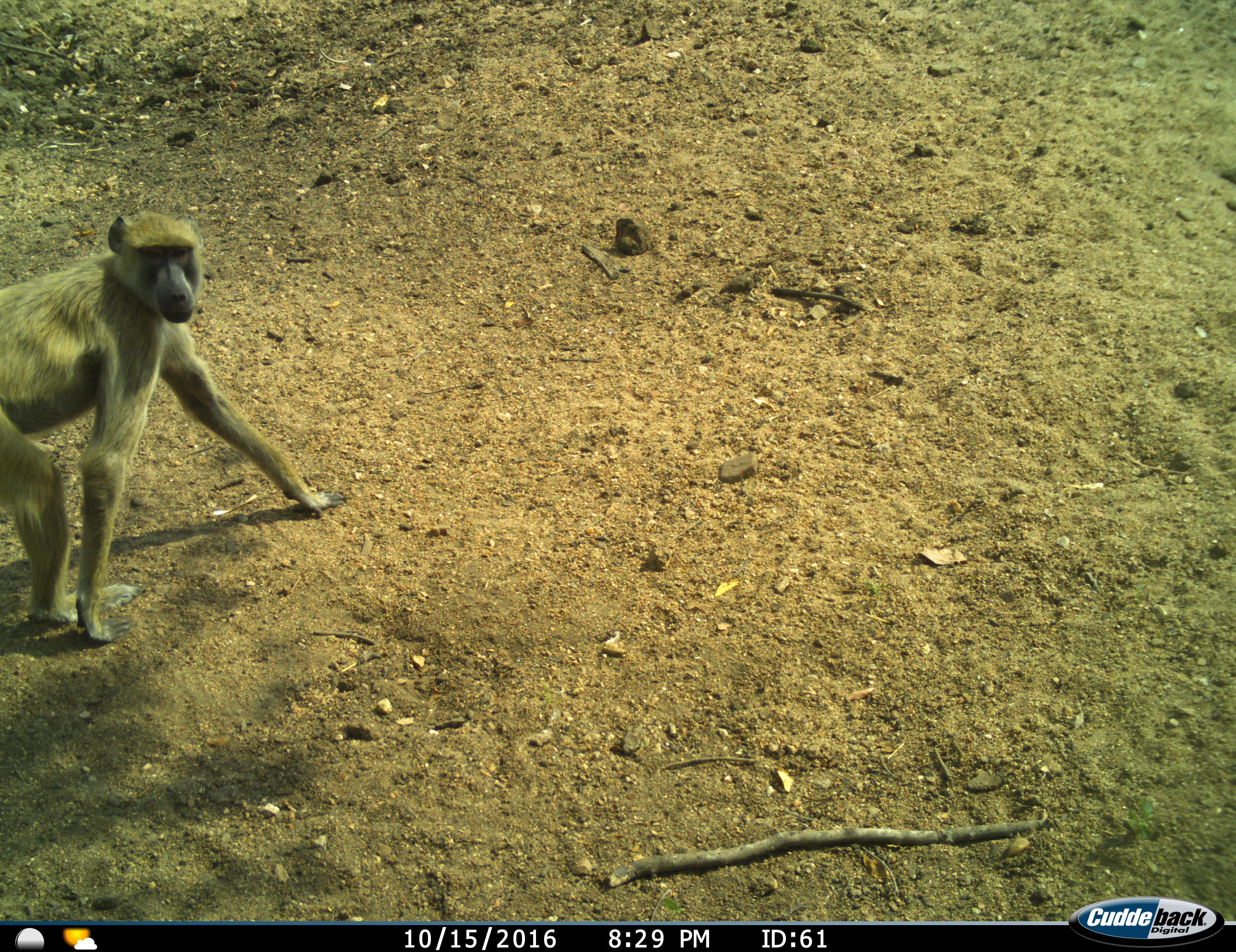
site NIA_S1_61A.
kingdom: Animalia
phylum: Chordata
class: Mammalia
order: Primates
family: Cercopithecidae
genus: Papio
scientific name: Papio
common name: baboon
Baboon (Papio), count 1. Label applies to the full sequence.